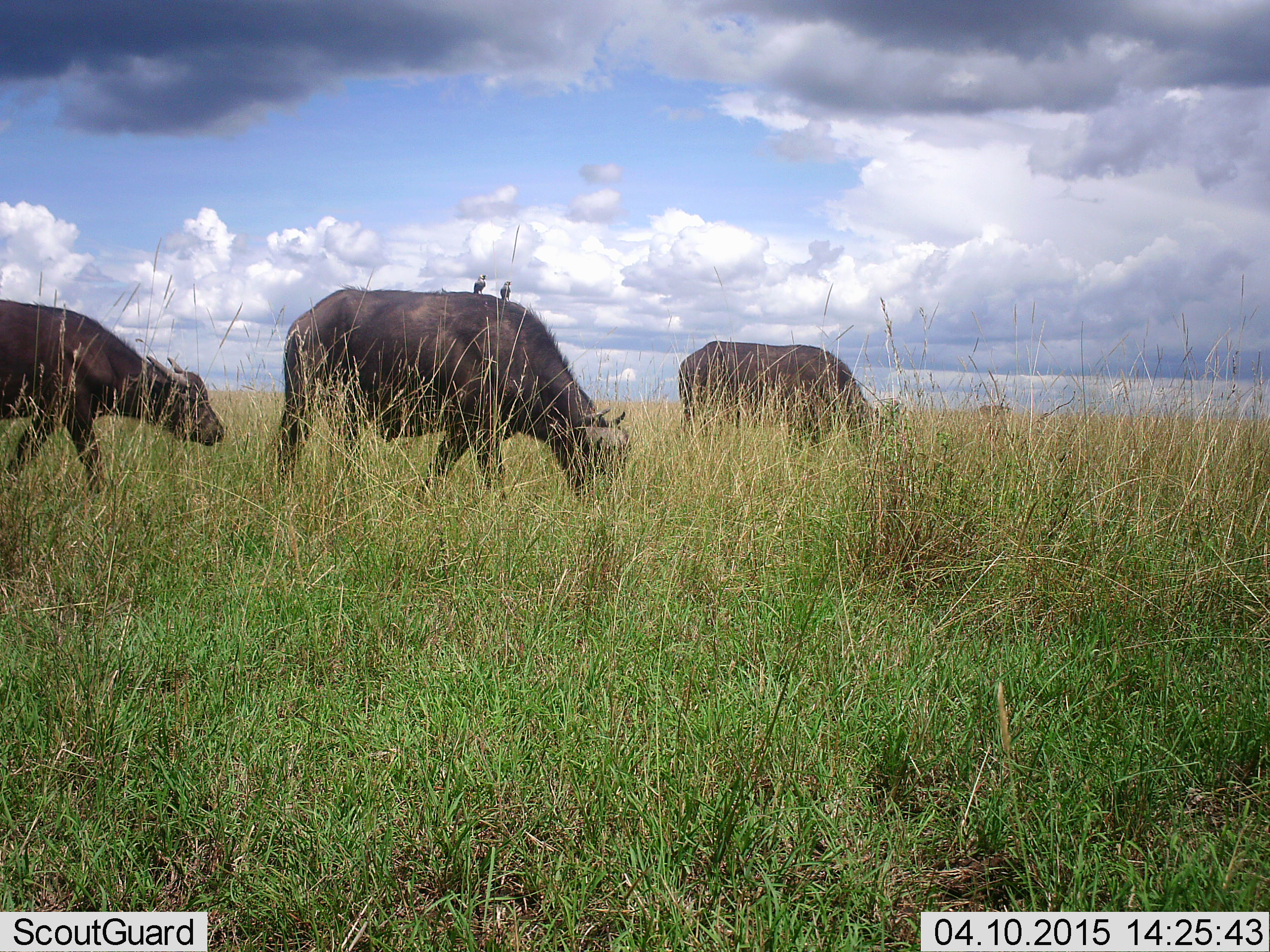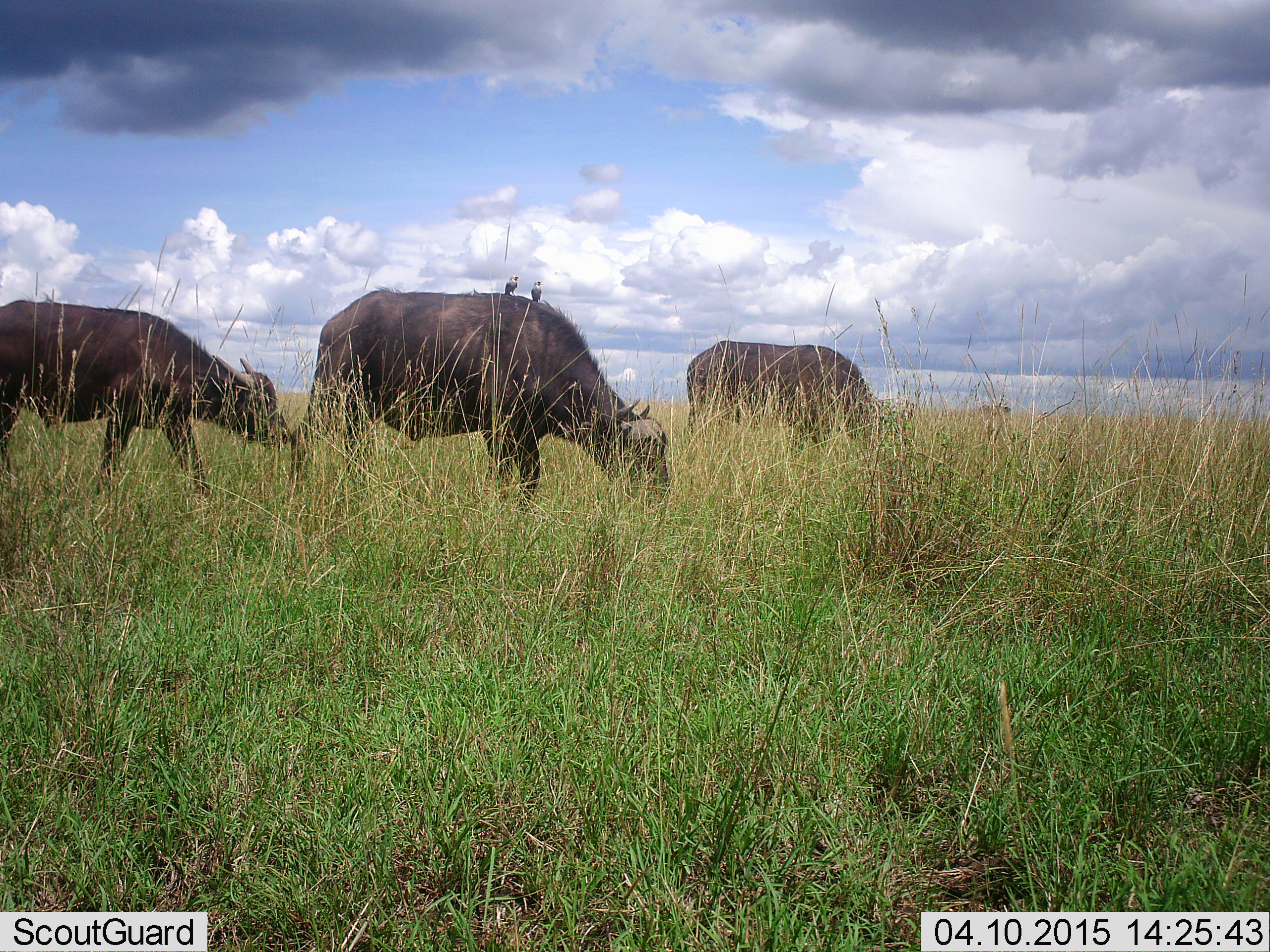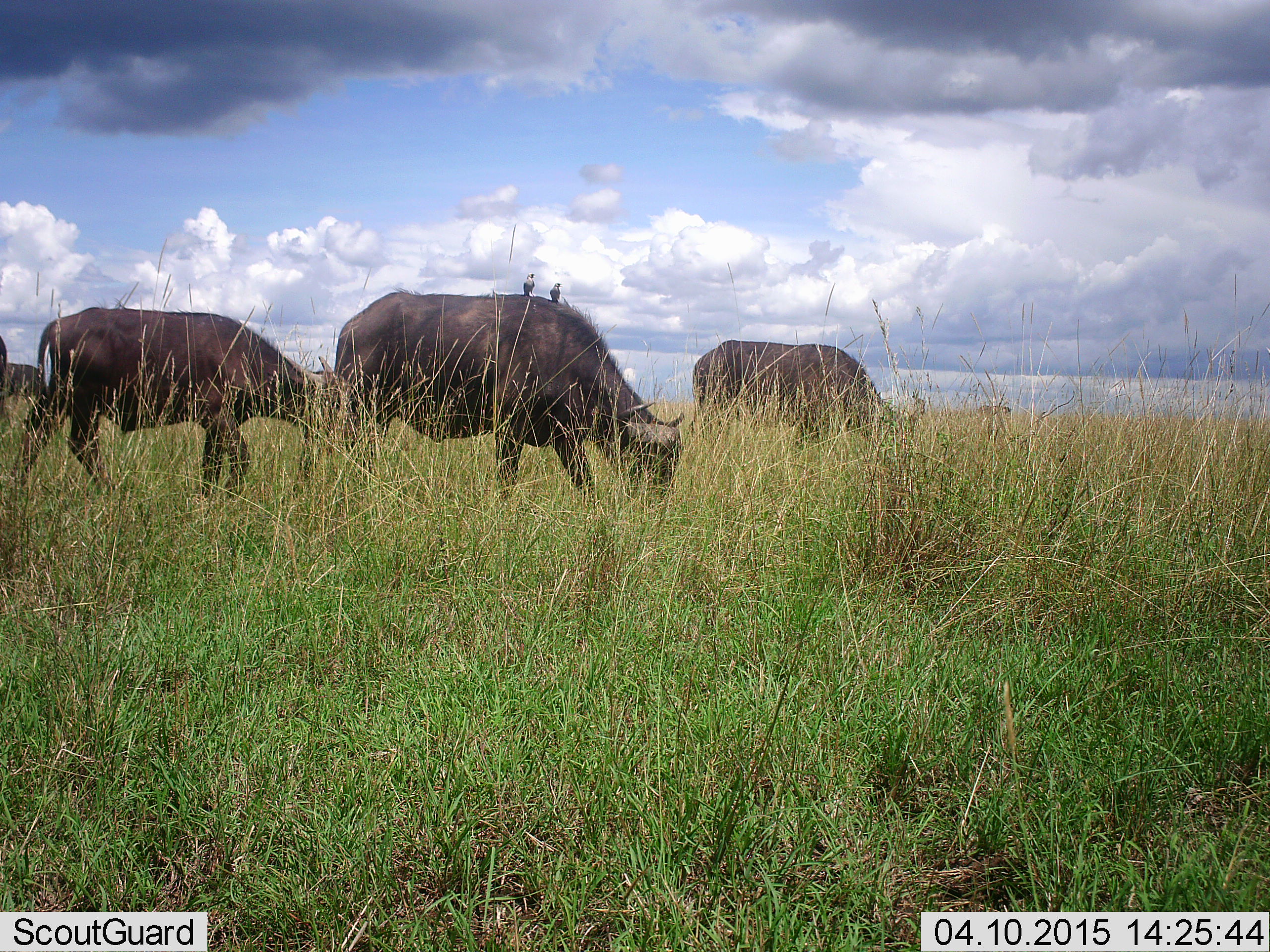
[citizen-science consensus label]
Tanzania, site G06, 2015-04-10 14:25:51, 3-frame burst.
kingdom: Animalia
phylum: Chordata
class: Mammalia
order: Artiodactyla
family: Bovidae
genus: Syncerus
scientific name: Syncerus caffer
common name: cape buffalo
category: buffalo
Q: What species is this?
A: Buffalo (cape buffalo) (Syncerus caffer).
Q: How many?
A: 3.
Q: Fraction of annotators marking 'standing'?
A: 7%.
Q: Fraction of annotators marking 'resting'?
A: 0%.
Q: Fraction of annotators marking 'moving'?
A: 53%.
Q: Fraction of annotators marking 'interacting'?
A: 0%.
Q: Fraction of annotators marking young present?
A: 0%.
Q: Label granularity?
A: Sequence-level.